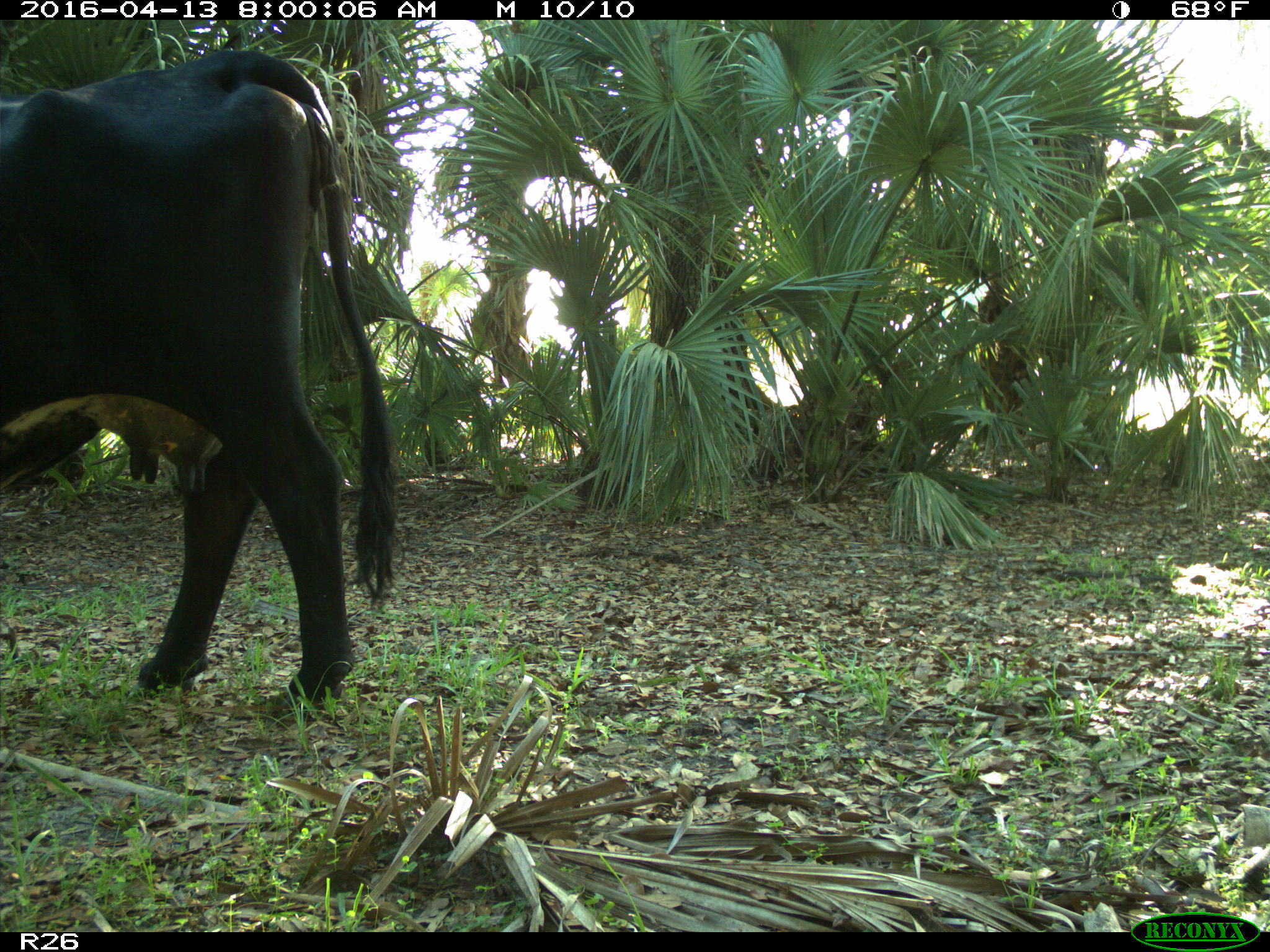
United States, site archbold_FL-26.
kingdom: Animalia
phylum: Chordata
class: Mammalia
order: Artiodactyla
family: Bovidae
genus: Bos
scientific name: Bos taurus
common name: domestic cow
Bos taurus (domestic cow).